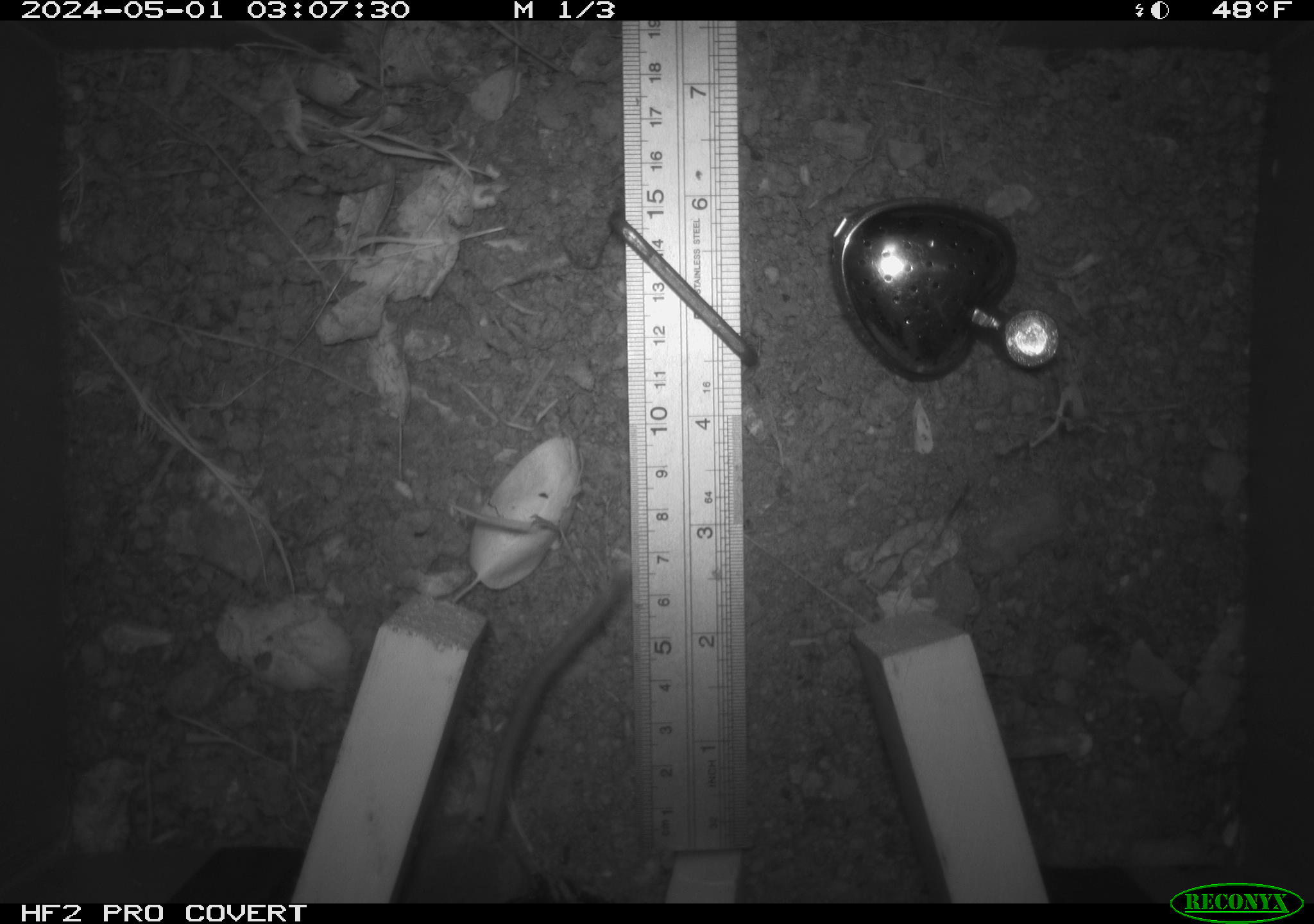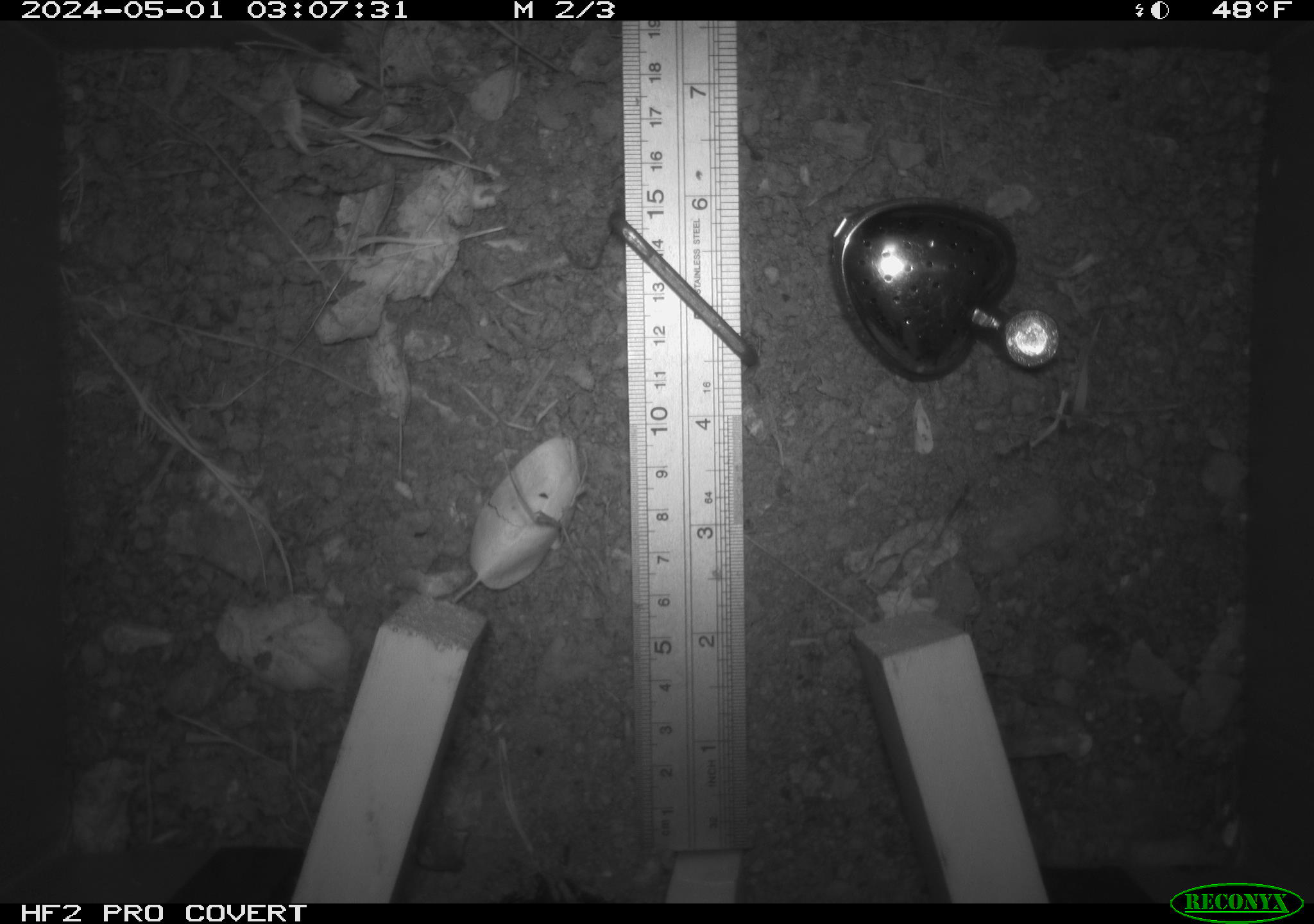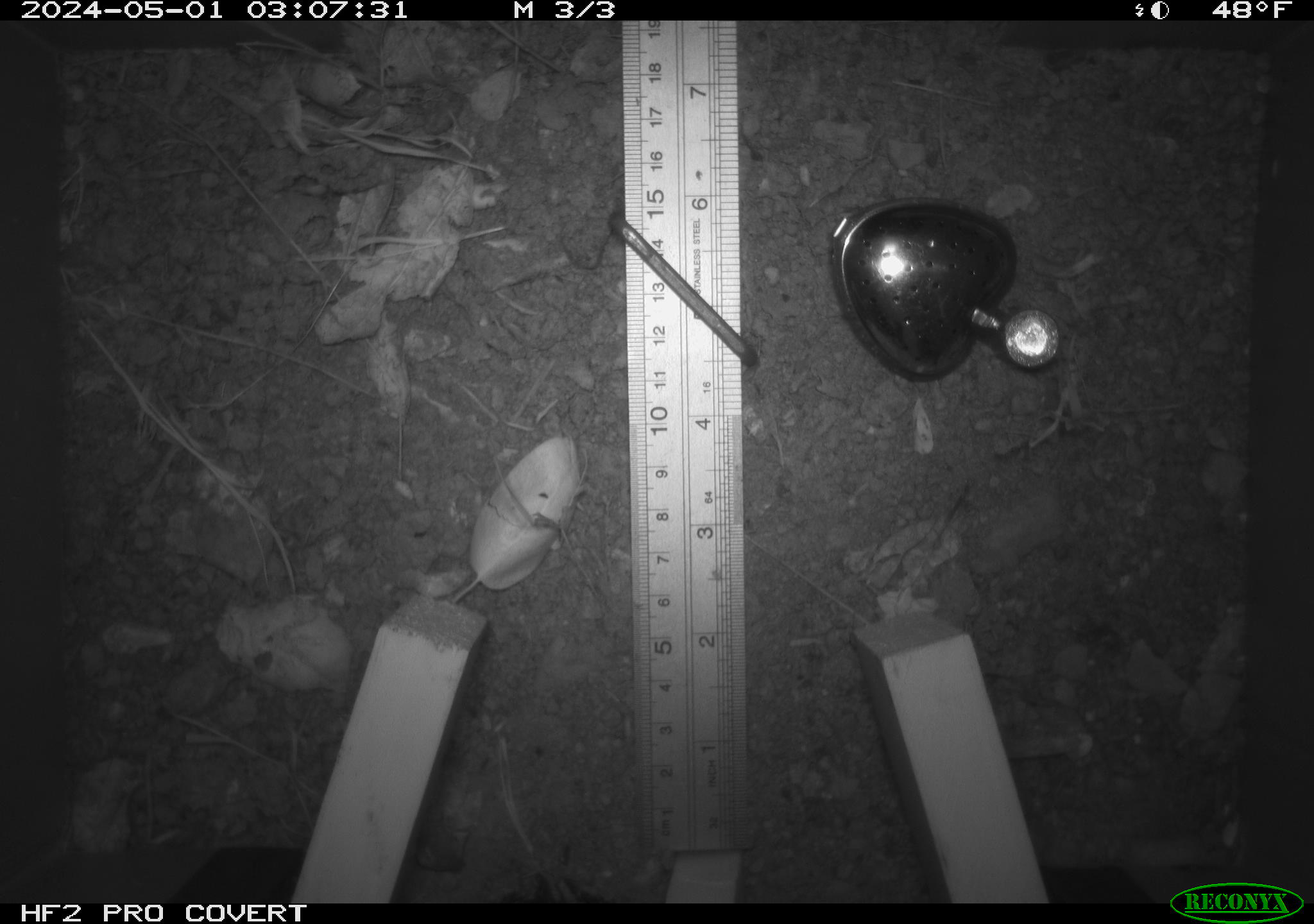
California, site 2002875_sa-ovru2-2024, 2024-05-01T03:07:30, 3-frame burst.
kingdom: Animalia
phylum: Chordata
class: Mammalia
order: Rodentia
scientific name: Rodentia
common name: rodent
Rodent (Rodentia).